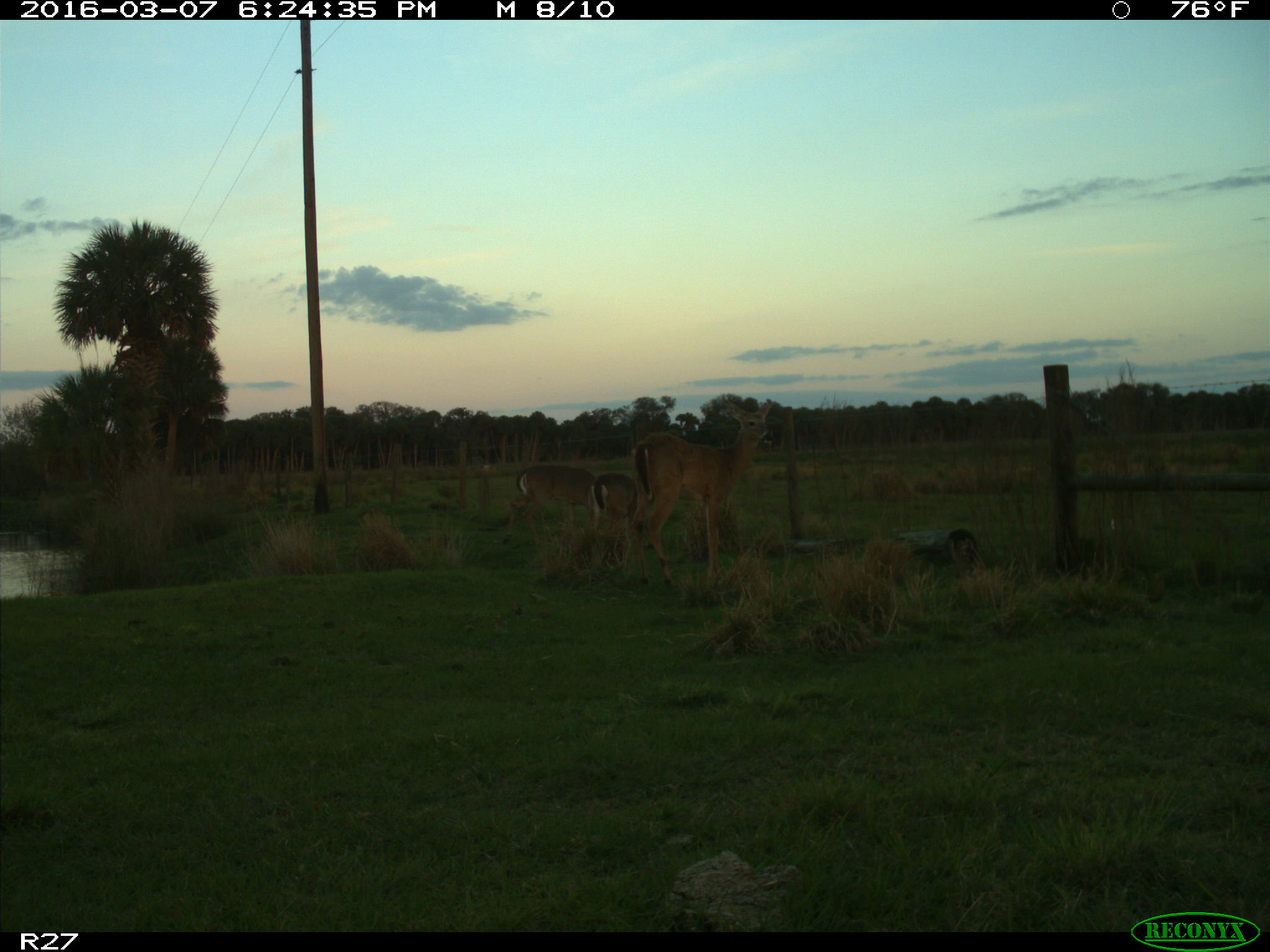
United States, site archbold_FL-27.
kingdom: Animalia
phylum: Chordata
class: Mammalia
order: Artiodactyla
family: Cervidae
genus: Odocoileus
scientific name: Odocoileus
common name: deer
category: unidentified deer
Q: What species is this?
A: Unidentified deer (deer) (Odocoileus).